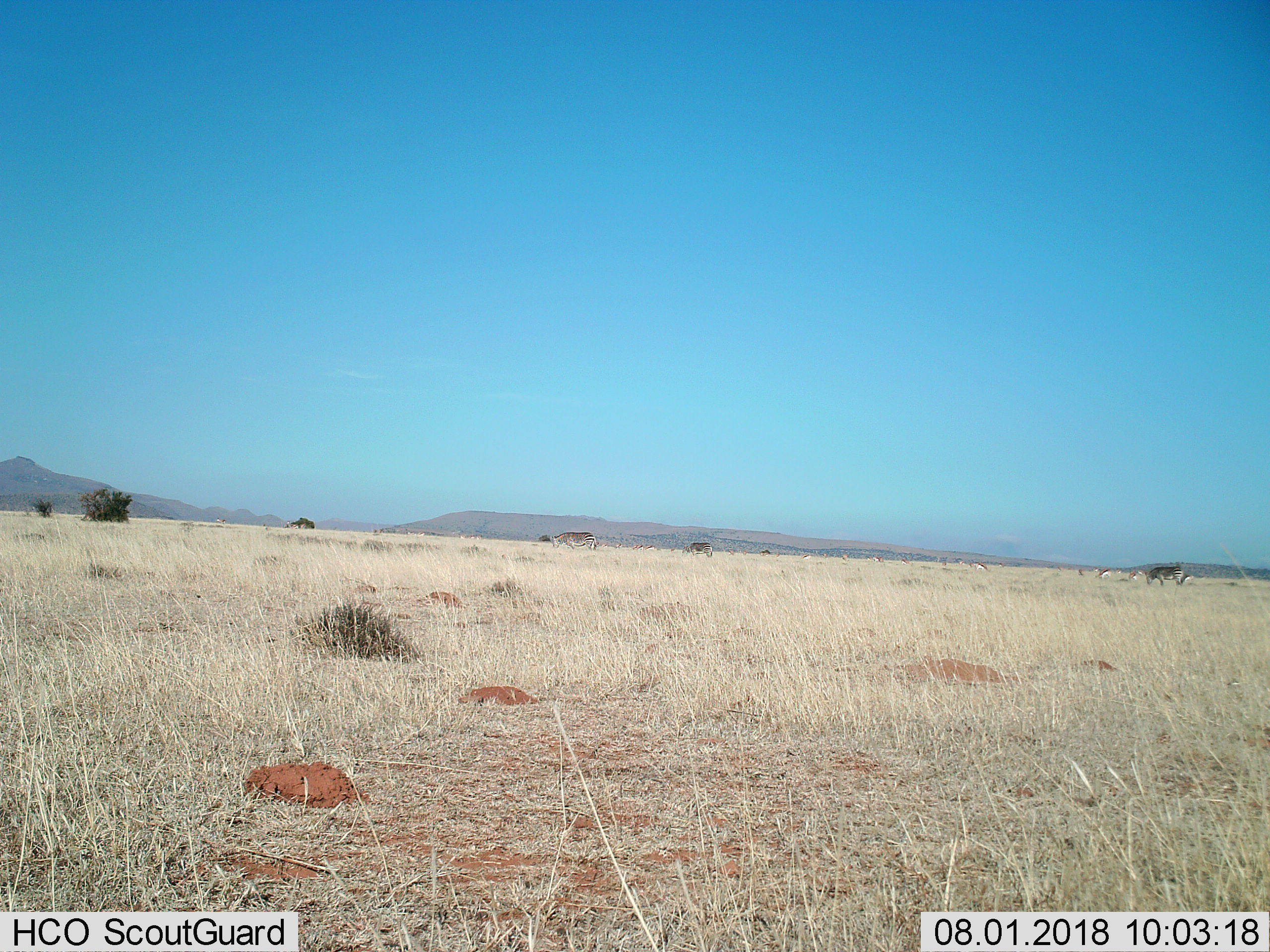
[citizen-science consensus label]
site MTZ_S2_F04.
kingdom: Animalia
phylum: Chordata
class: Mammalia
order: Artiodactyla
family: Bovidae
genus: Antidorcas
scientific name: Antidorcas marsupialis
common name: springbok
Springbok (Antidorcas marsupialis), count 11-50. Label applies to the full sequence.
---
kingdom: Animalia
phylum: Chordata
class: Mammalia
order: Perissodactyla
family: Equidae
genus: Equus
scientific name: Equus zebra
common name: mountain zebra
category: zebramountain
Zebramountain (mountain zebra) (Equus zebra), count 3. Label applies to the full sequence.